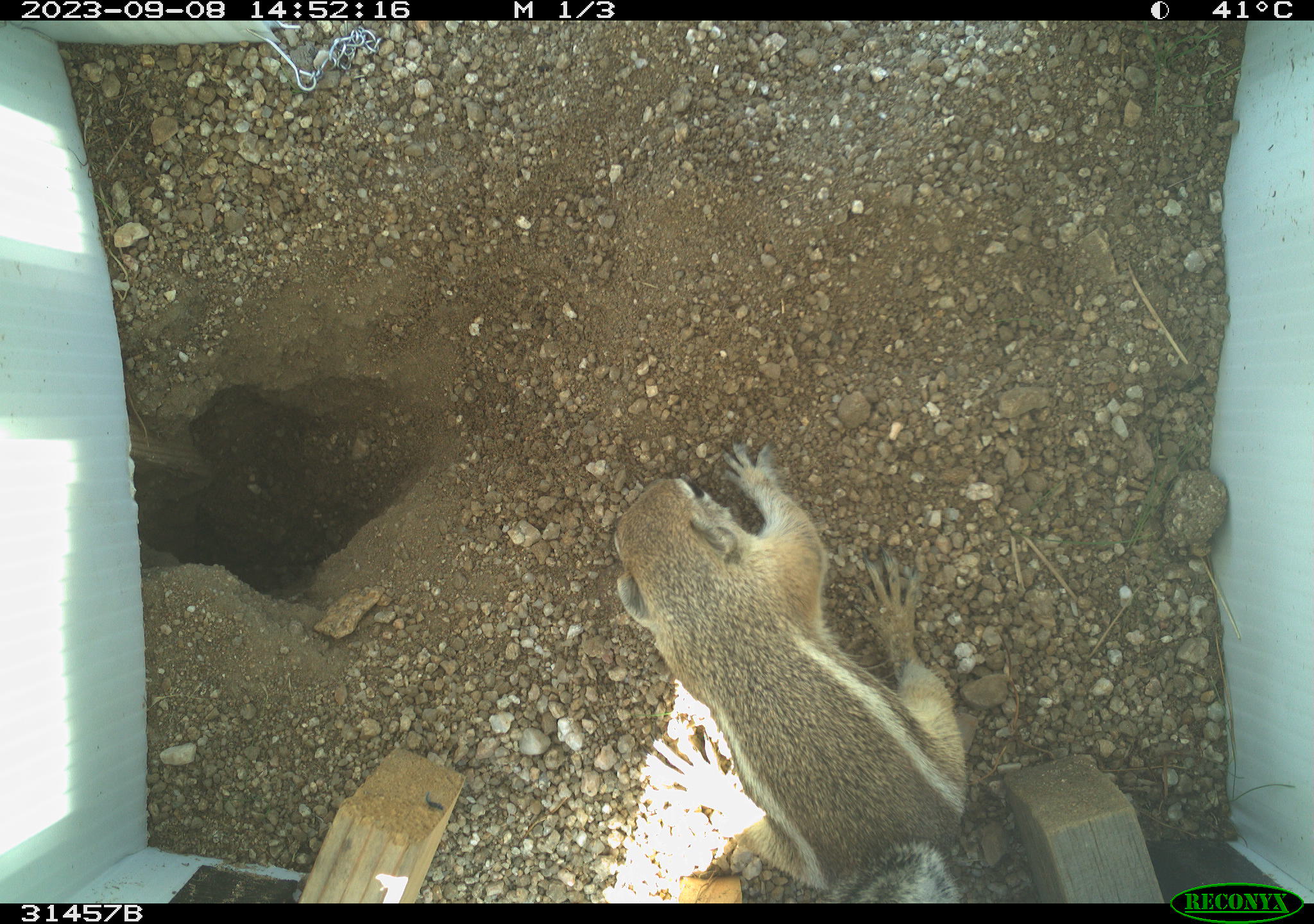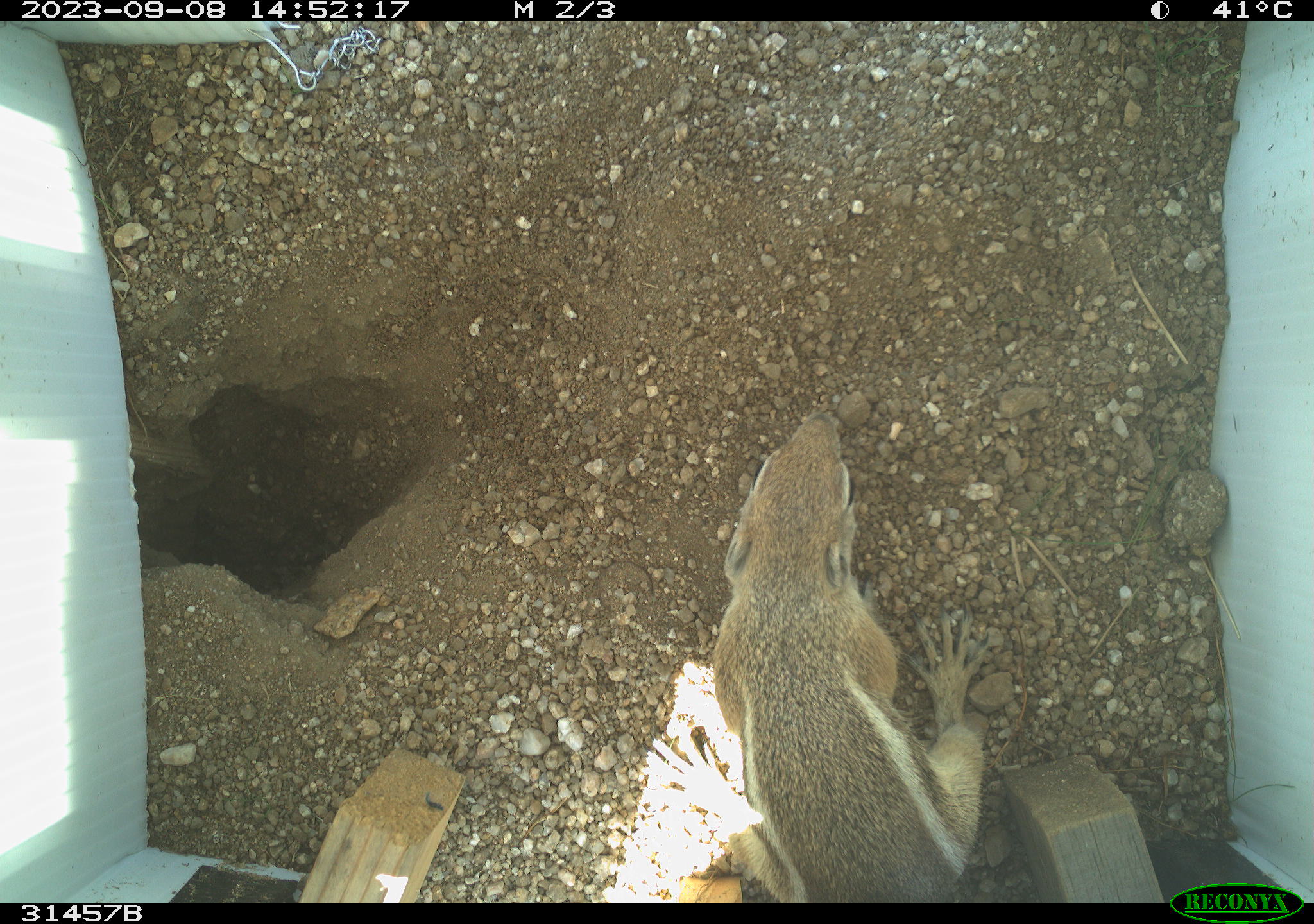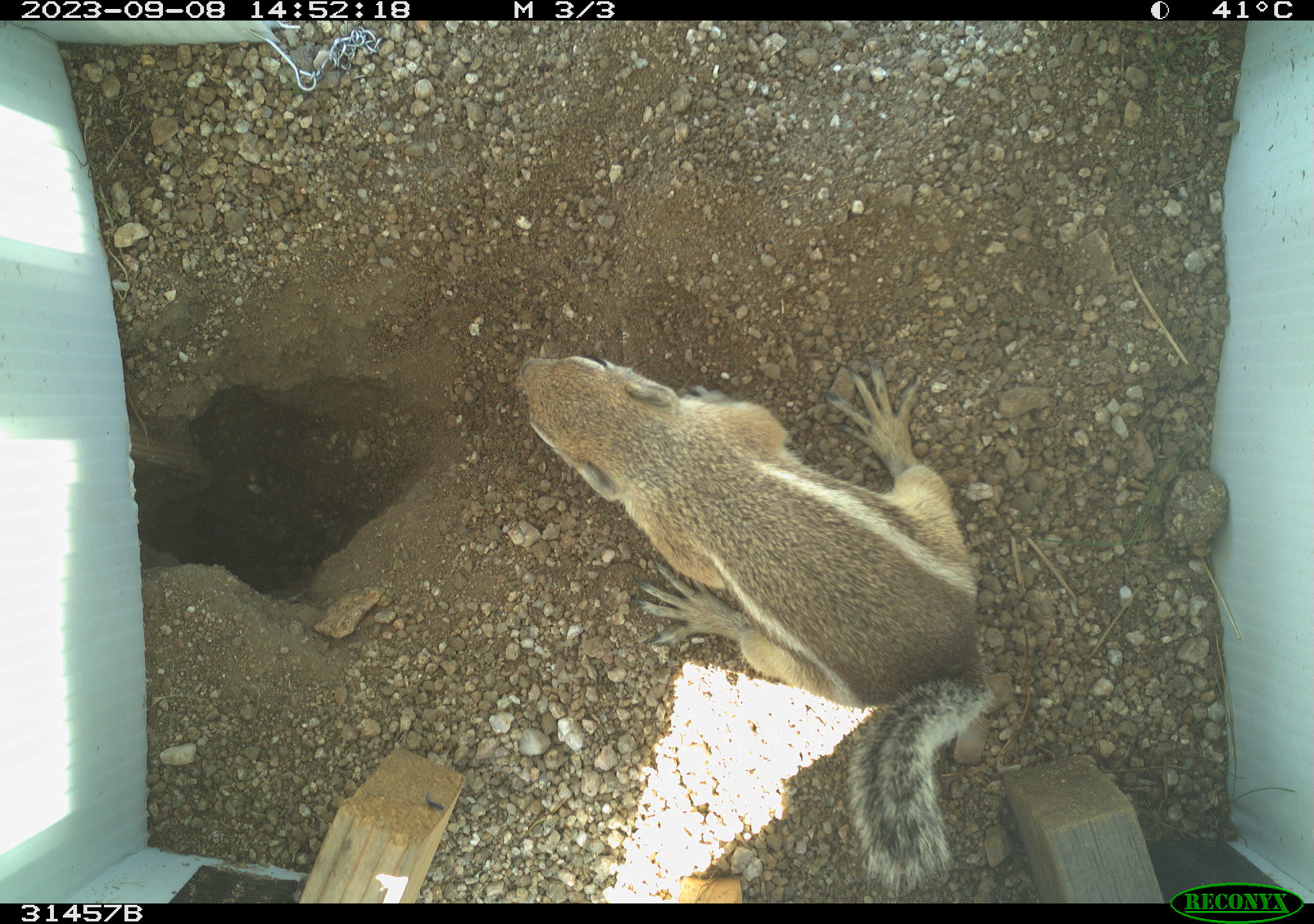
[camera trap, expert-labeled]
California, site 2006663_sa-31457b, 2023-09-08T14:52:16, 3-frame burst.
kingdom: Animalia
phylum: Chordata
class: Mammalia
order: Rodentia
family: Sciuridae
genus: Ammospermophilus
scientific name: Ammospermophilus leucurus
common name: white-tailed antelope squirrel